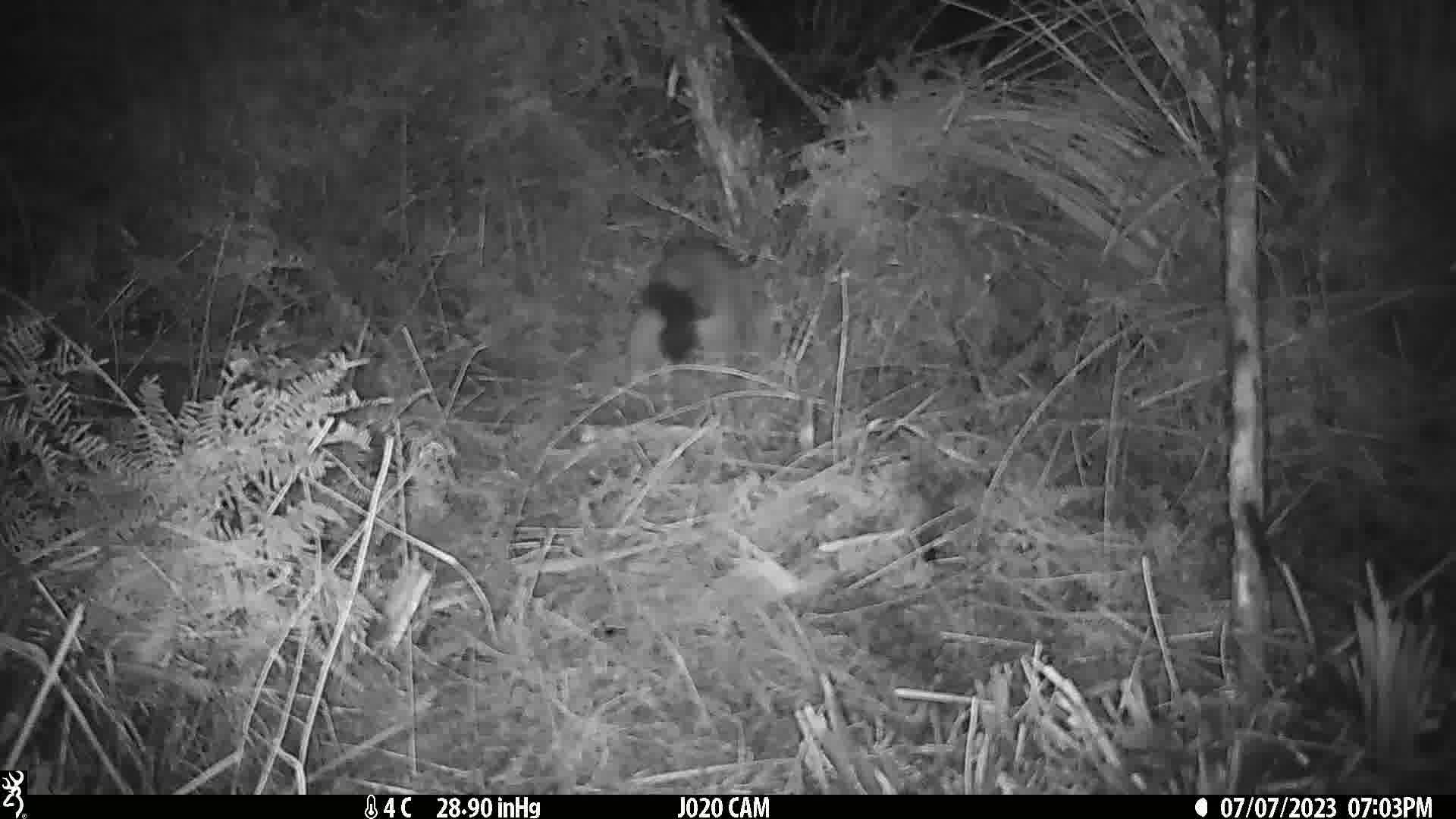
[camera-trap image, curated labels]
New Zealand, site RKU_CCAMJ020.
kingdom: Animalia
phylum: Chordata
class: Mammalia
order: Diprotodontia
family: Phalangeridae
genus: Trichosurus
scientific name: Trichosurus vulpecula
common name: common brushtail possum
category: possum